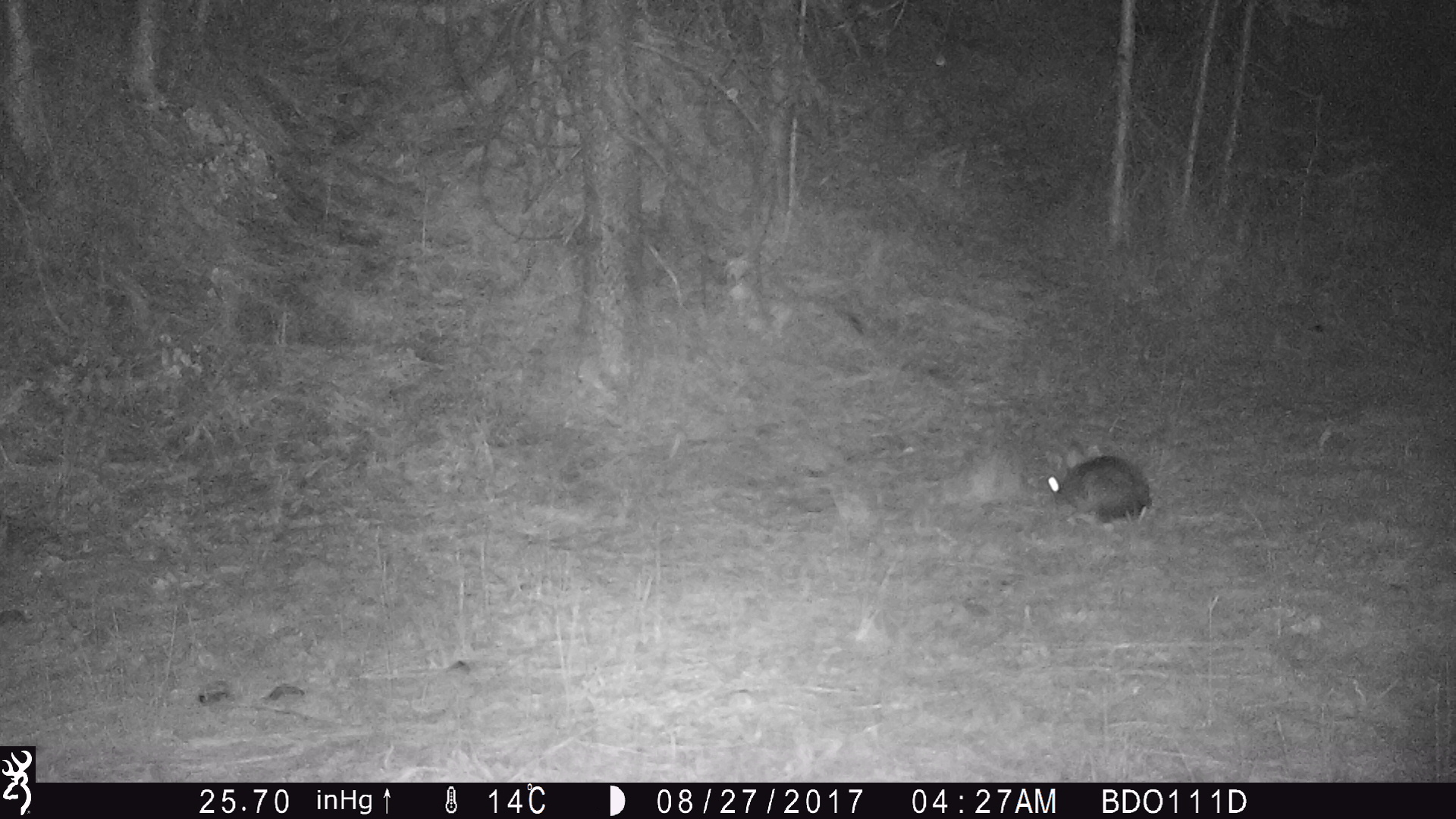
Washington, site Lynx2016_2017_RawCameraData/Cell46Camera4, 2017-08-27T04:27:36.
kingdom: Animalia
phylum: Chordata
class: Mammalia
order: Lagomorpha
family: Leporidae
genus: Lepus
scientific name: Lepus americanus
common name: snowshoe hare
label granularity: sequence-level